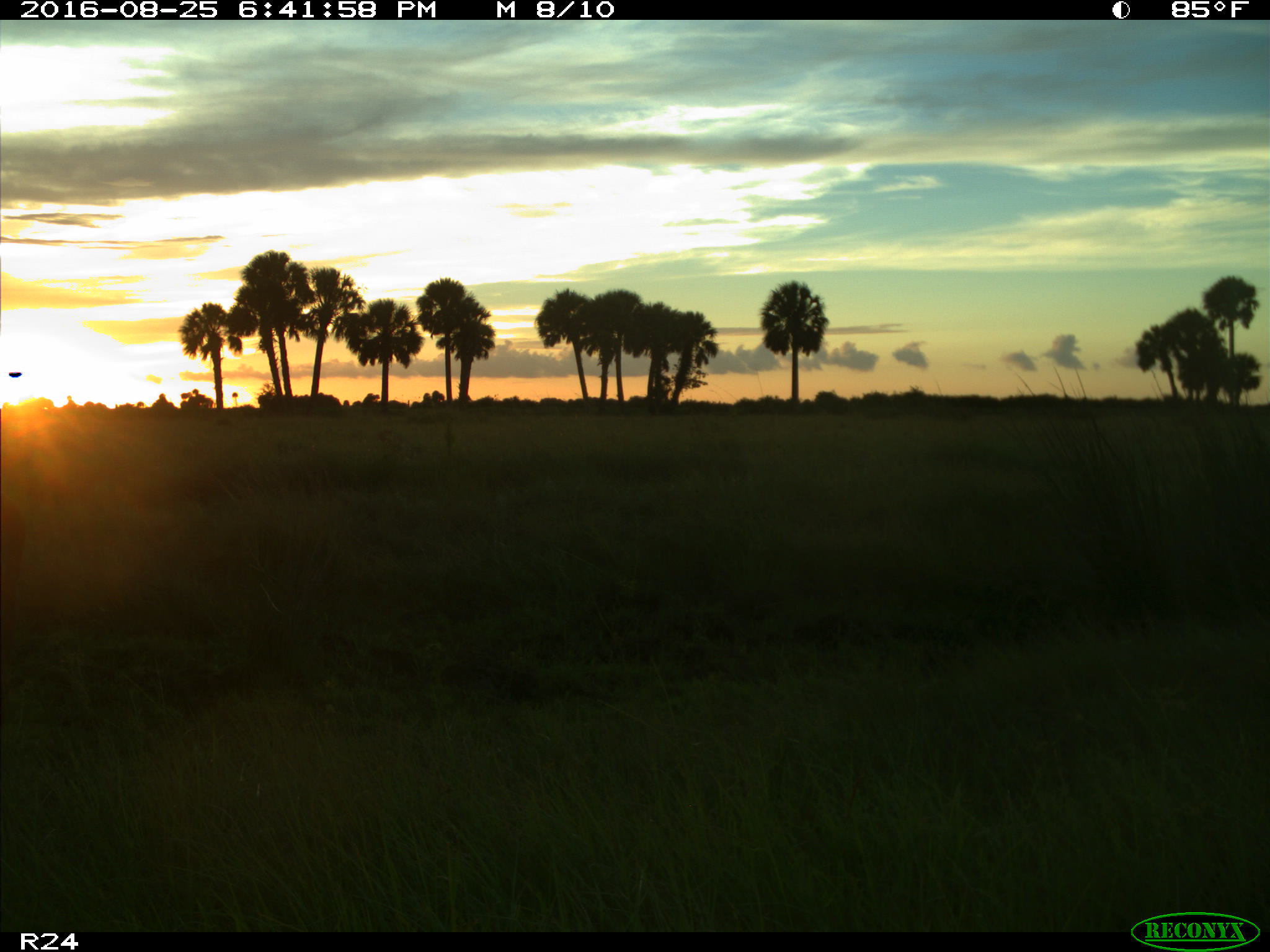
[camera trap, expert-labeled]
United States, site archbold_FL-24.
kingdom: Animalia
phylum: Chordata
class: Mammalia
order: Artiodactyla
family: Bovidae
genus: Bos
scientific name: Bos taurus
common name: domestic cow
Bos taurus (domestic cow).